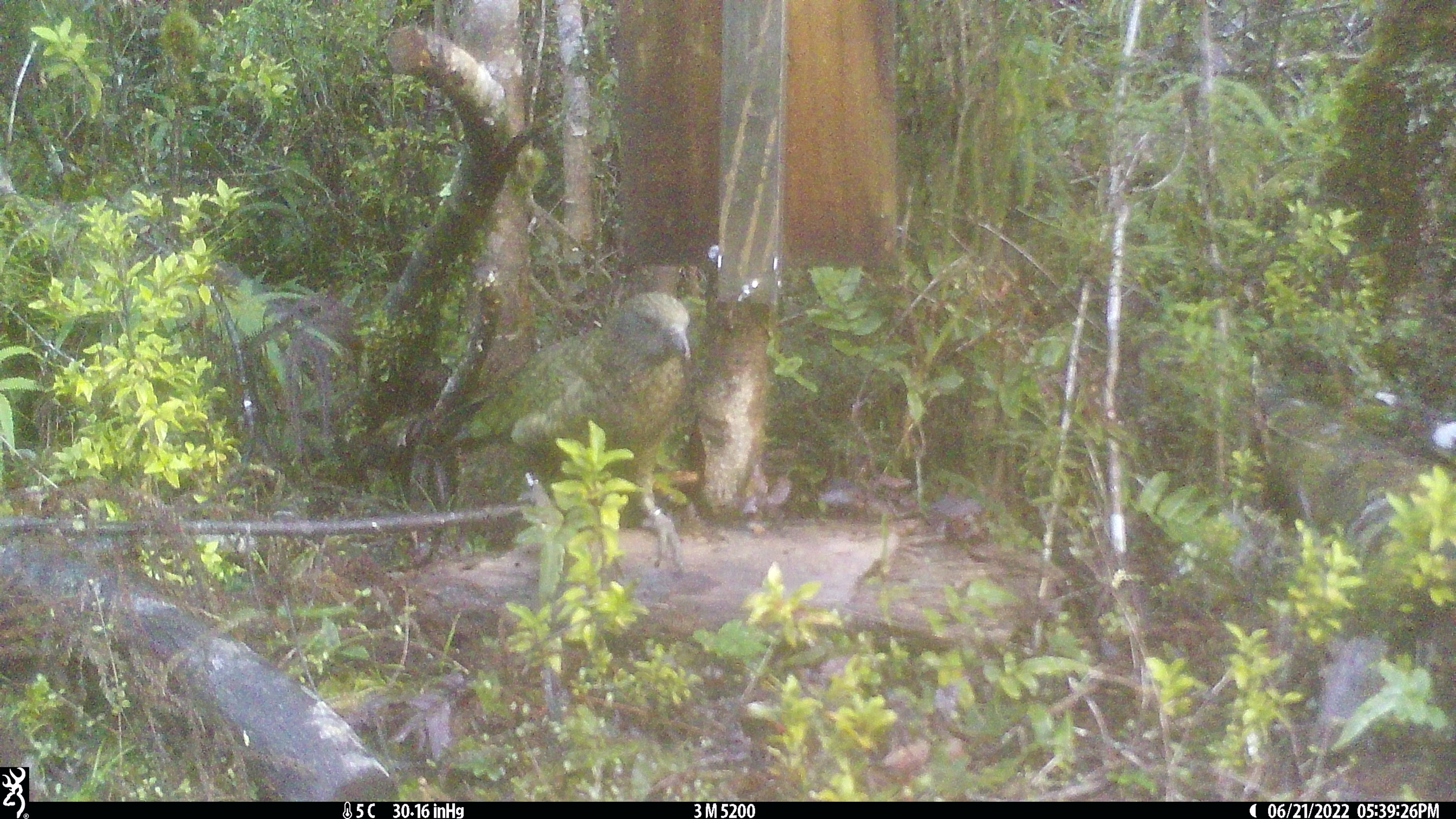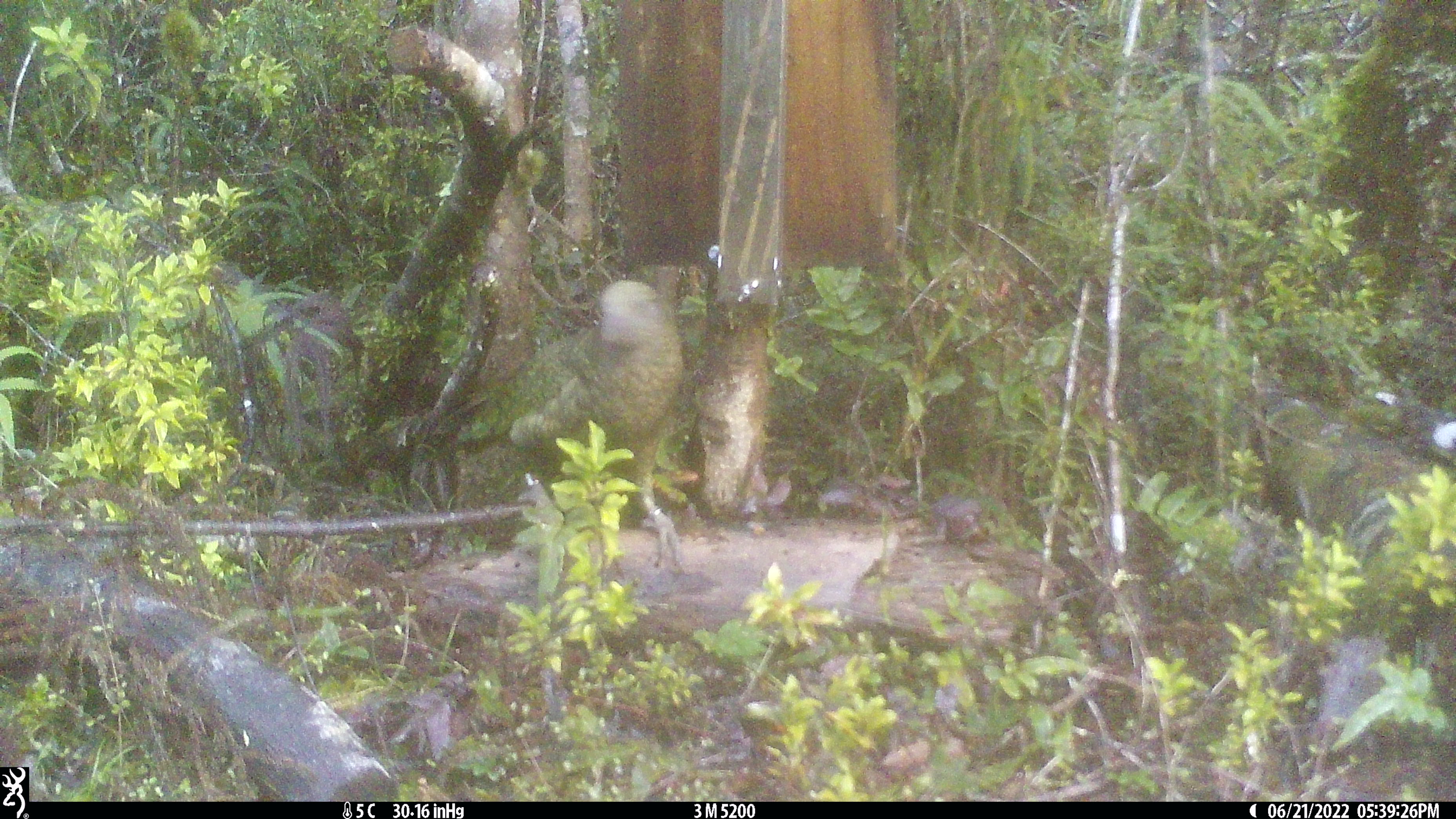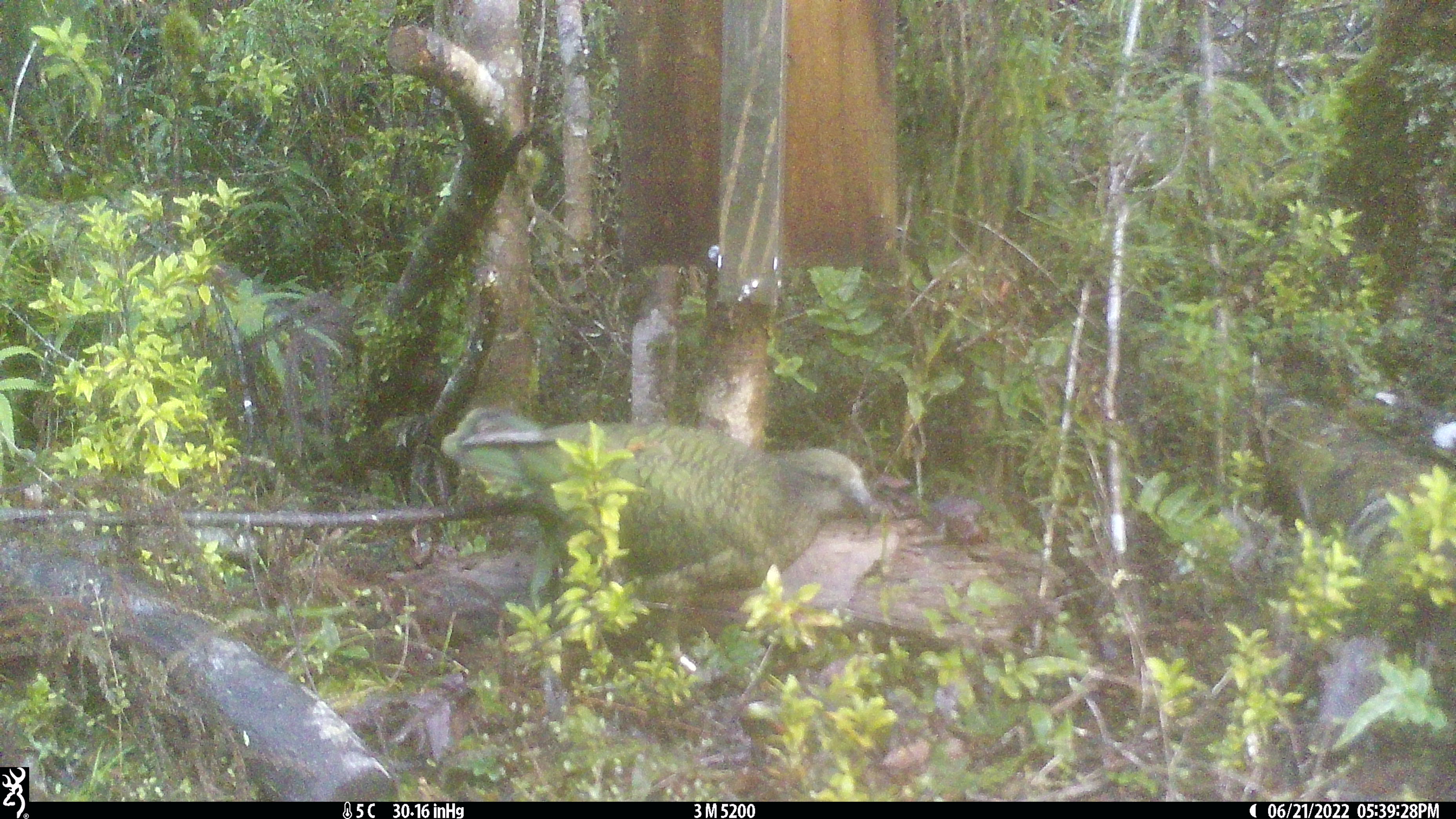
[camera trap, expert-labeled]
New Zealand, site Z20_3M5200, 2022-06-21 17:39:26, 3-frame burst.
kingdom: Animalia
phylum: Chordata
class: Aves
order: Psittaciformes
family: Strigopidae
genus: Nestor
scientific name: Nestor notabilis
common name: kea